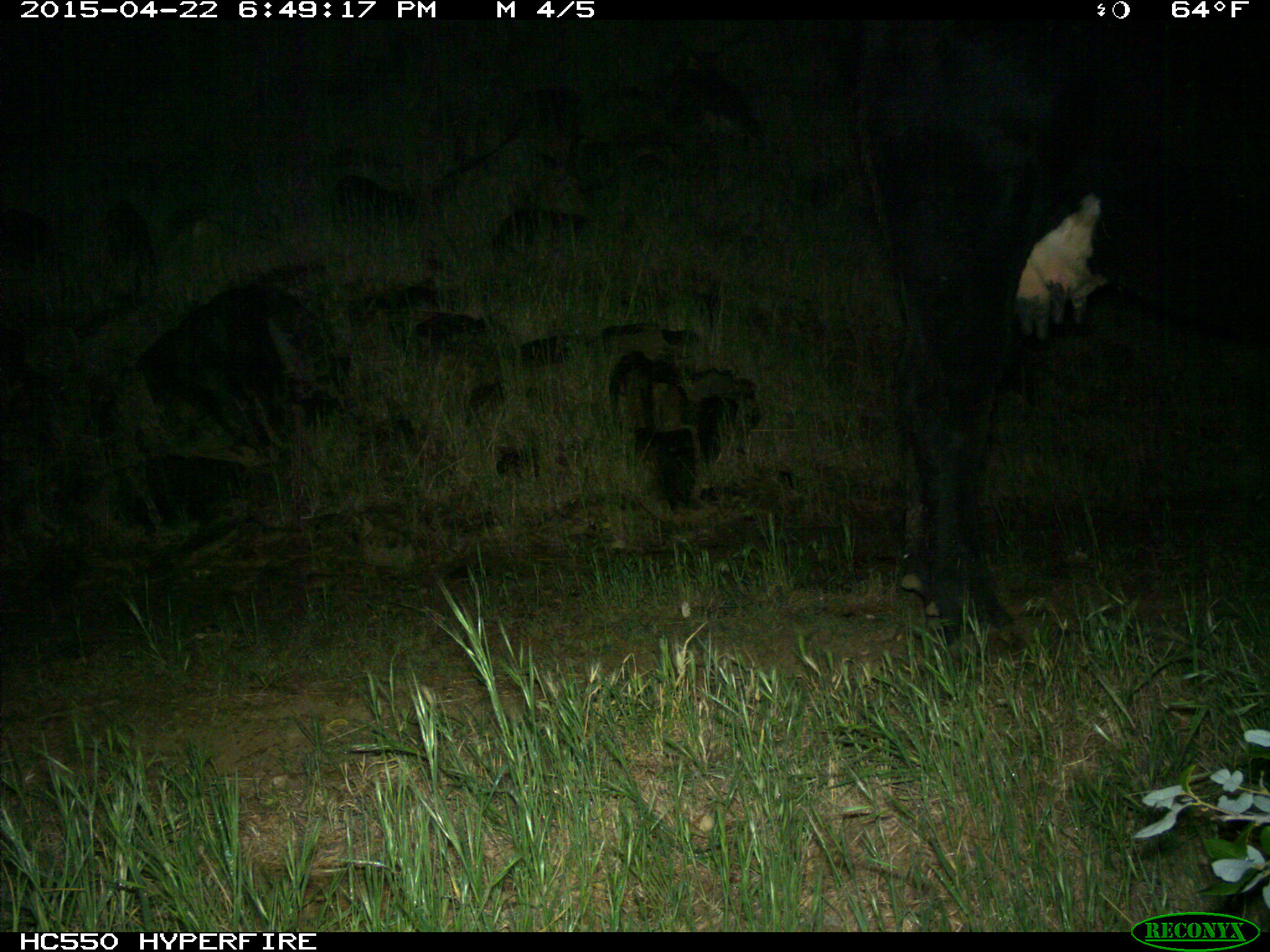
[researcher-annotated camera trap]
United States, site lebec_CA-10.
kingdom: Animalia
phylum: Chordata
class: Mammalia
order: Artiodactyla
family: Bovidae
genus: Bos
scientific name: Bos taurus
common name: domestic cow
Bos taurus (domestic cow).